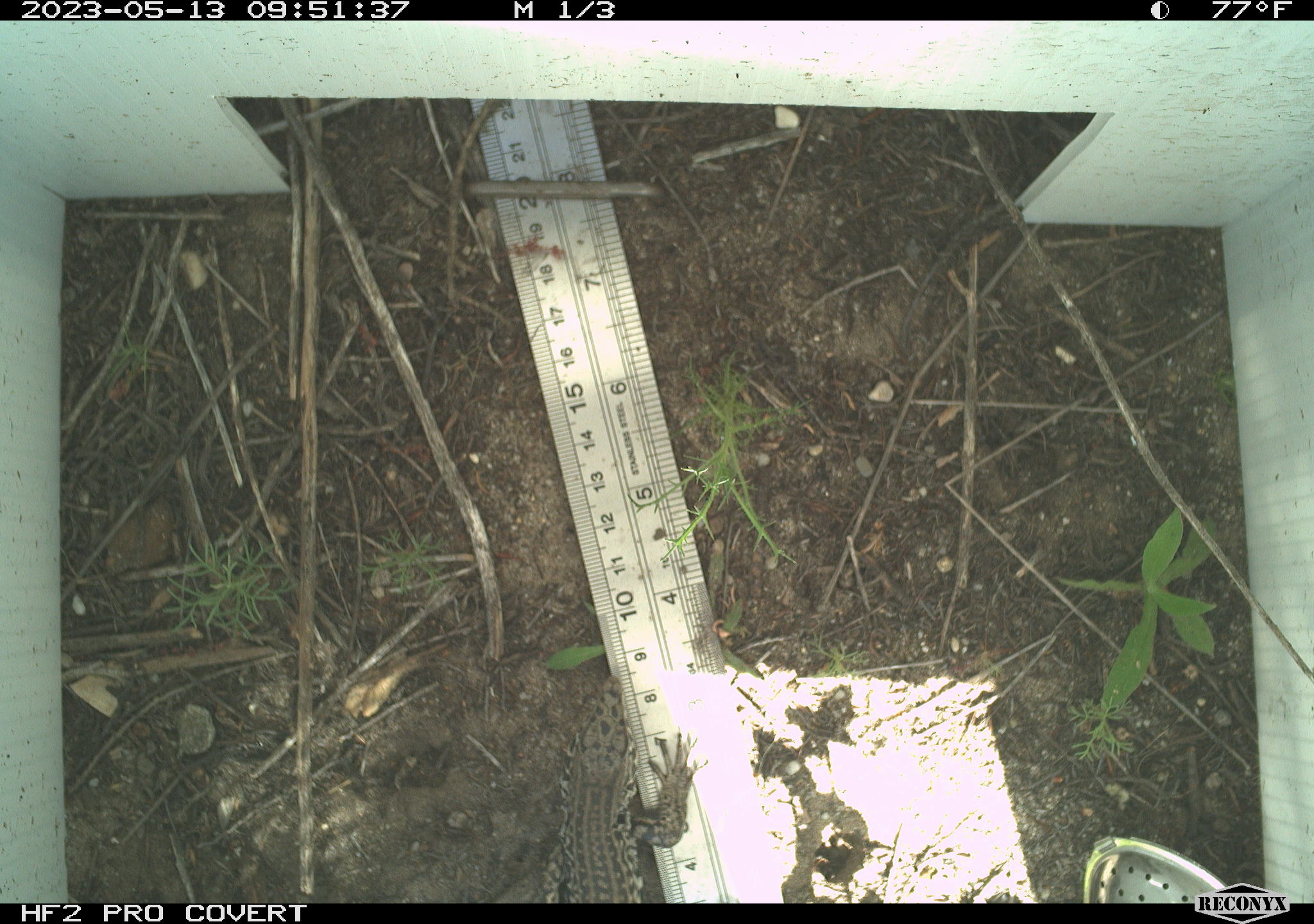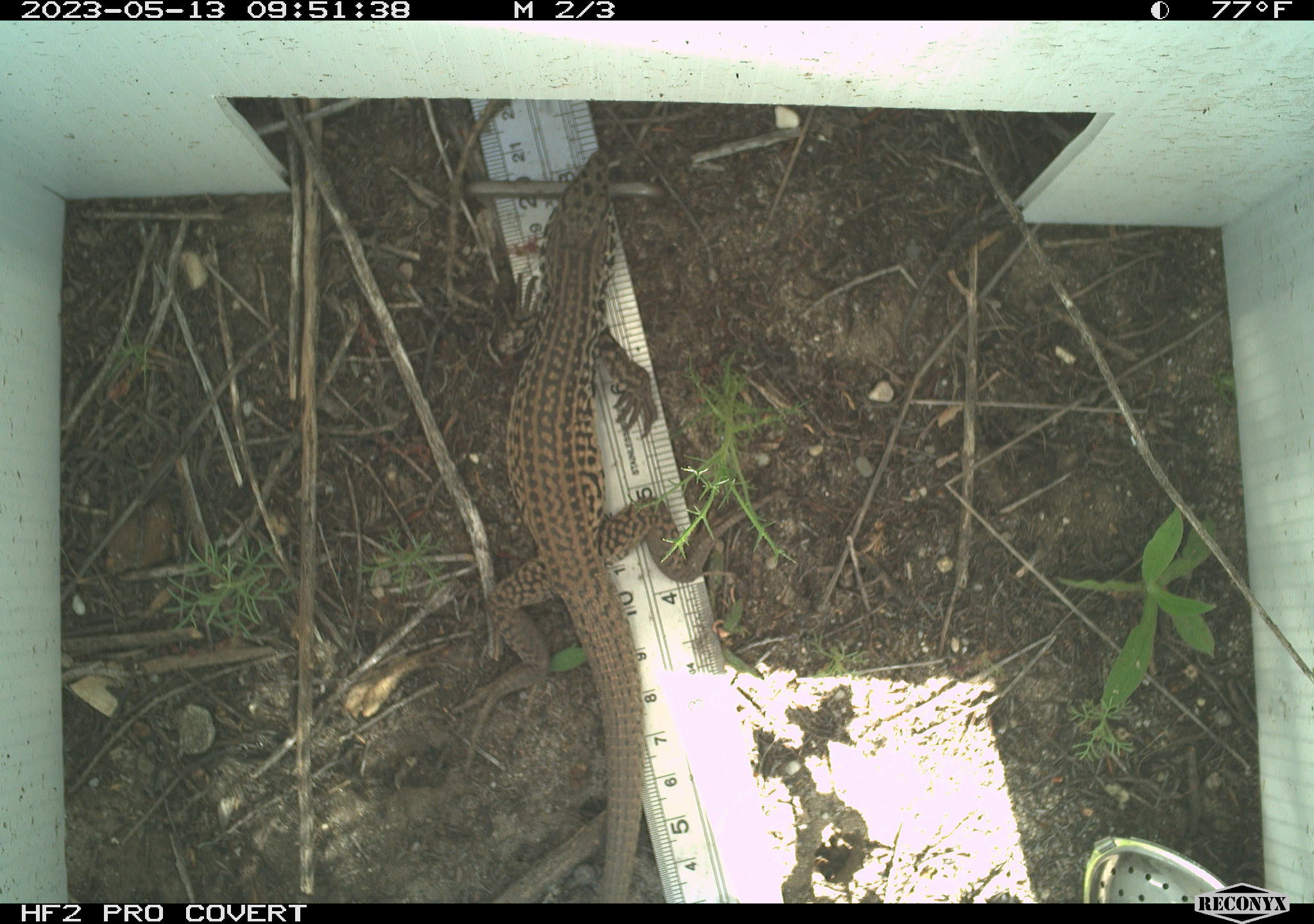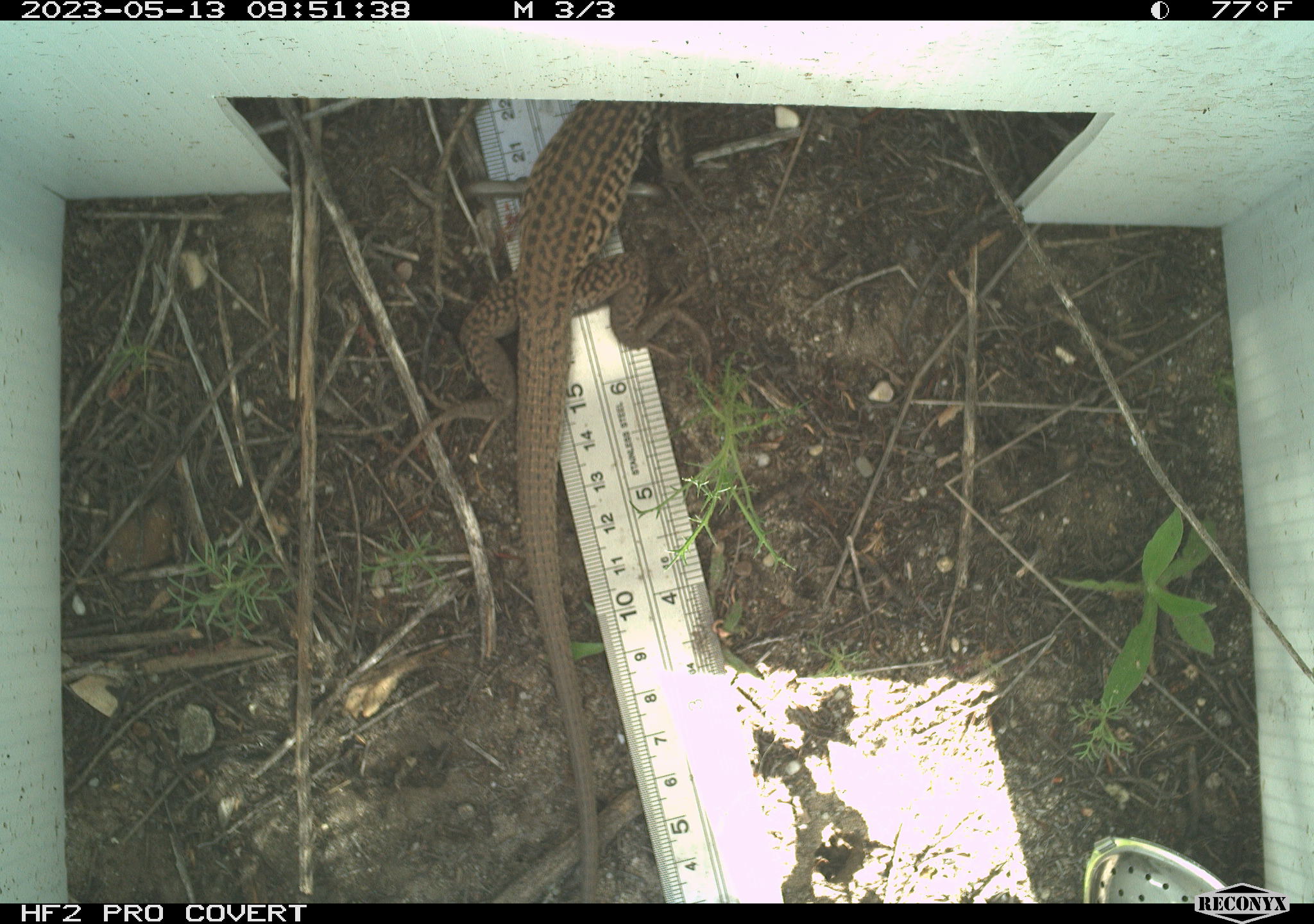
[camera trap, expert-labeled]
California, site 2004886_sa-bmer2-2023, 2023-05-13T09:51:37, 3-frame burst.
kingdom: Animalia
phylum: Chordata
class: Reptilia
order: Squamata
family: Teiidae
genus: Aspidoscelis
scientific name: Aspidoscelis tigris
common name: western whiptail